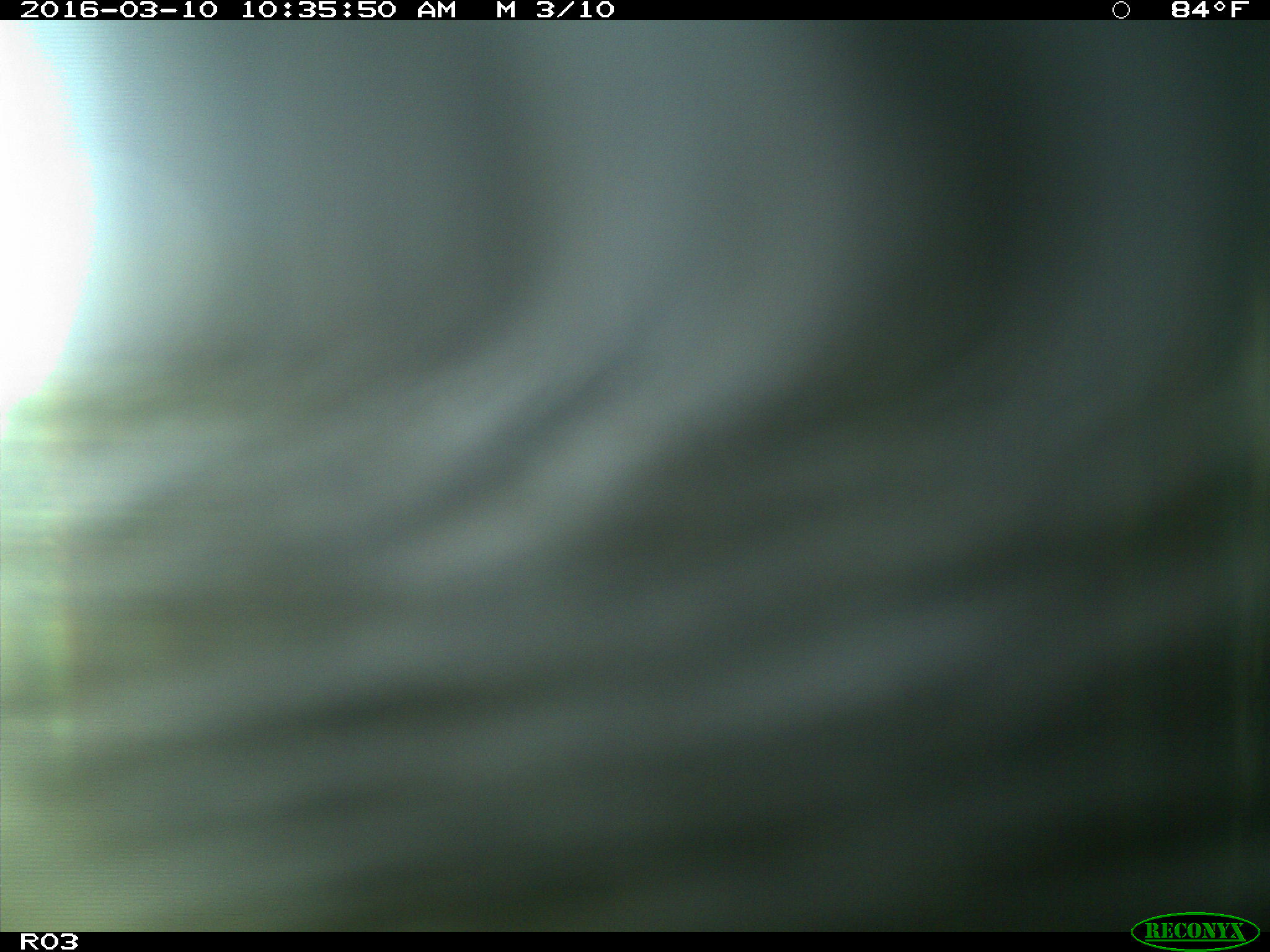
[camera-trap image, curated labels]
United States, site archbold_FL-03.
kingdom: Animalia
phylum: Chordata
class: Mammalia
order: Artiodactyla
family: Bovidae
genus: Bos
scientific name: Bos taurus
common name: domestic cow